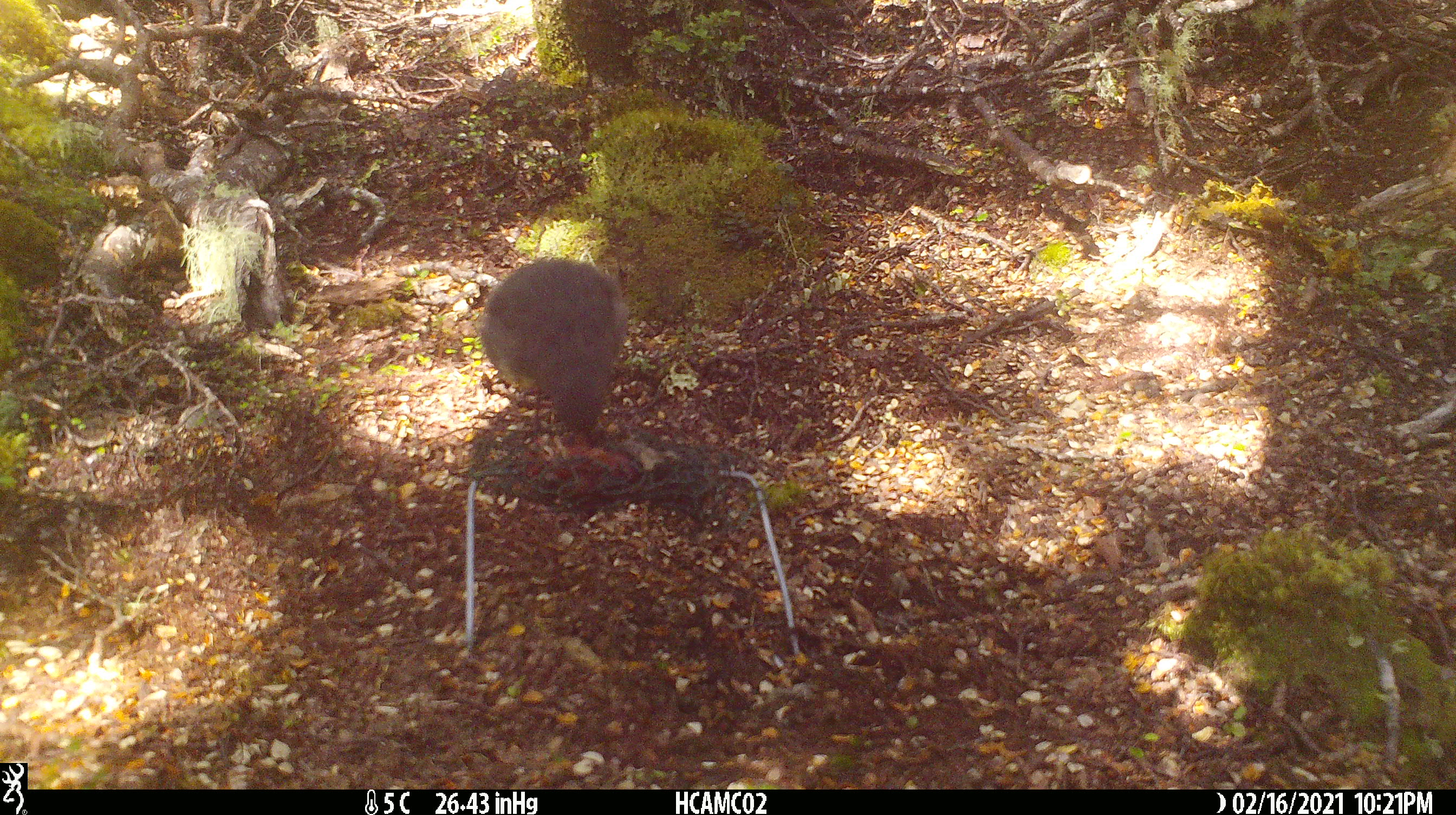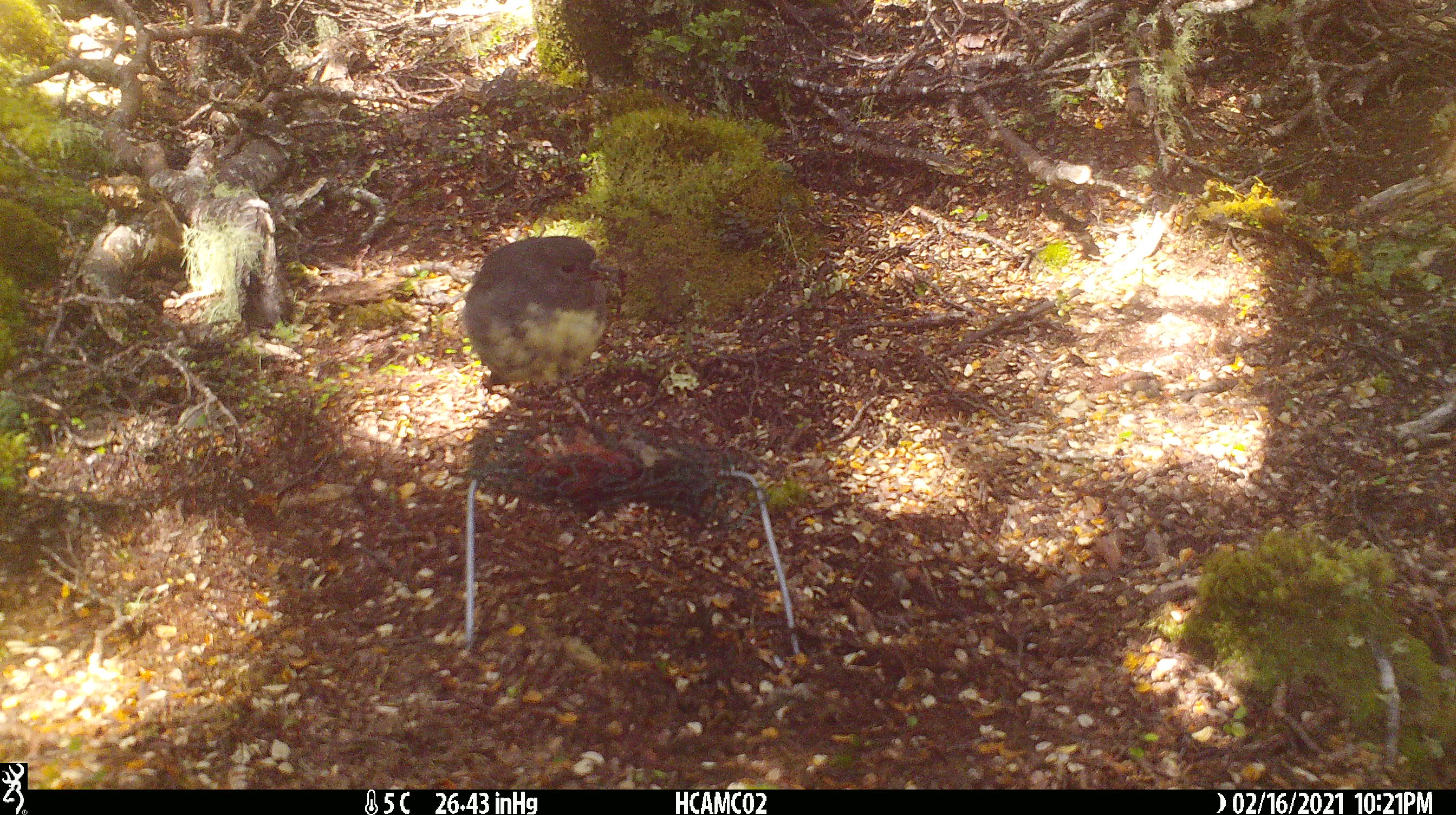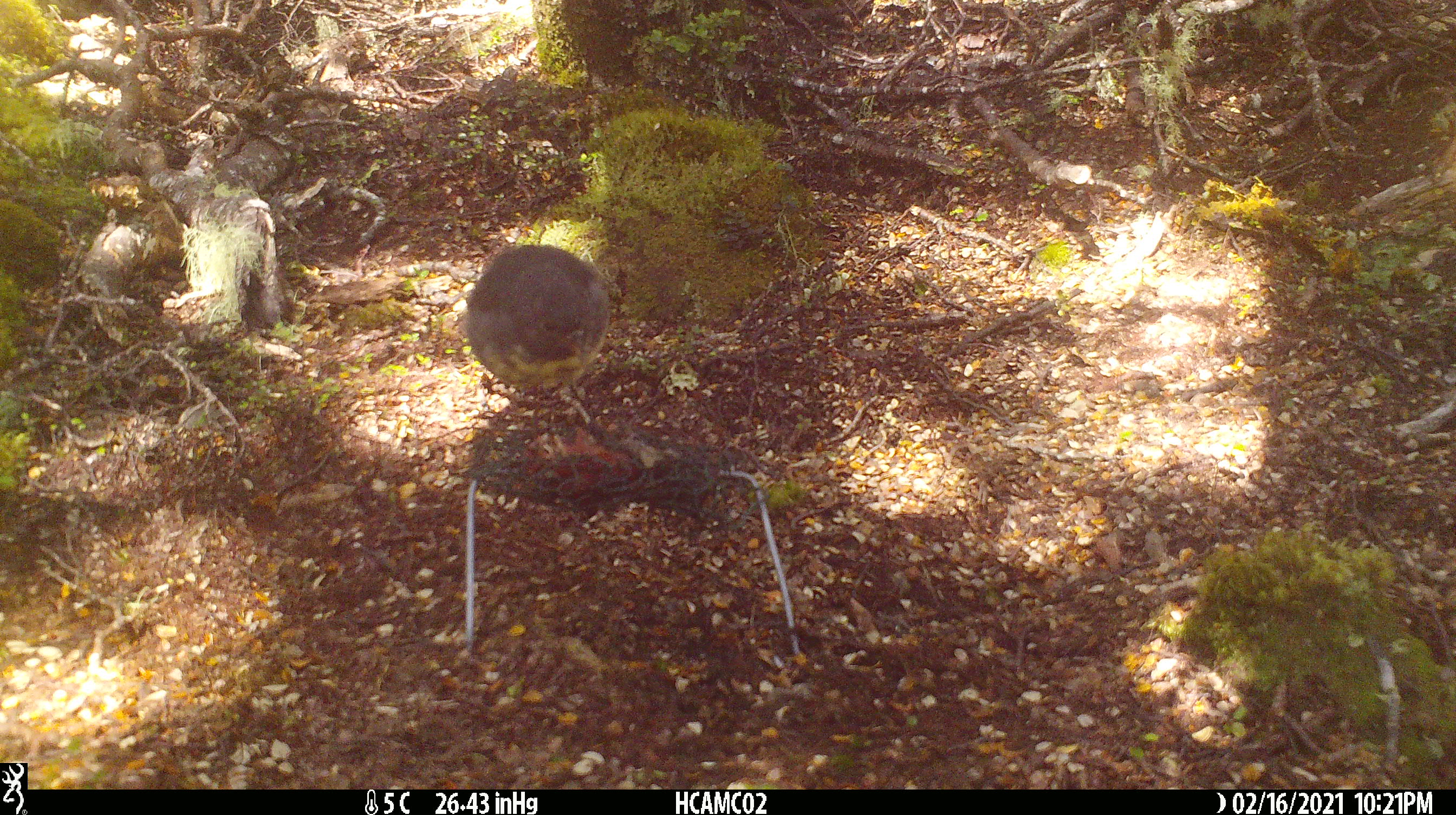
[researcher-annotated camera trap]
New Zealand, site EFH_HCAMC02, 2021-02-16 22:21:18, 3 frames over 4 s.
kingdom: Animalia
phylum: Chordata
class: Aves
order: Passeriformes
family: Petroicidae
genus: Petroica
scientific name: Petroica australis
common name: new zealand robin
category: robin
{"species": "robin (new zealand robin) (Petroica australis)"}